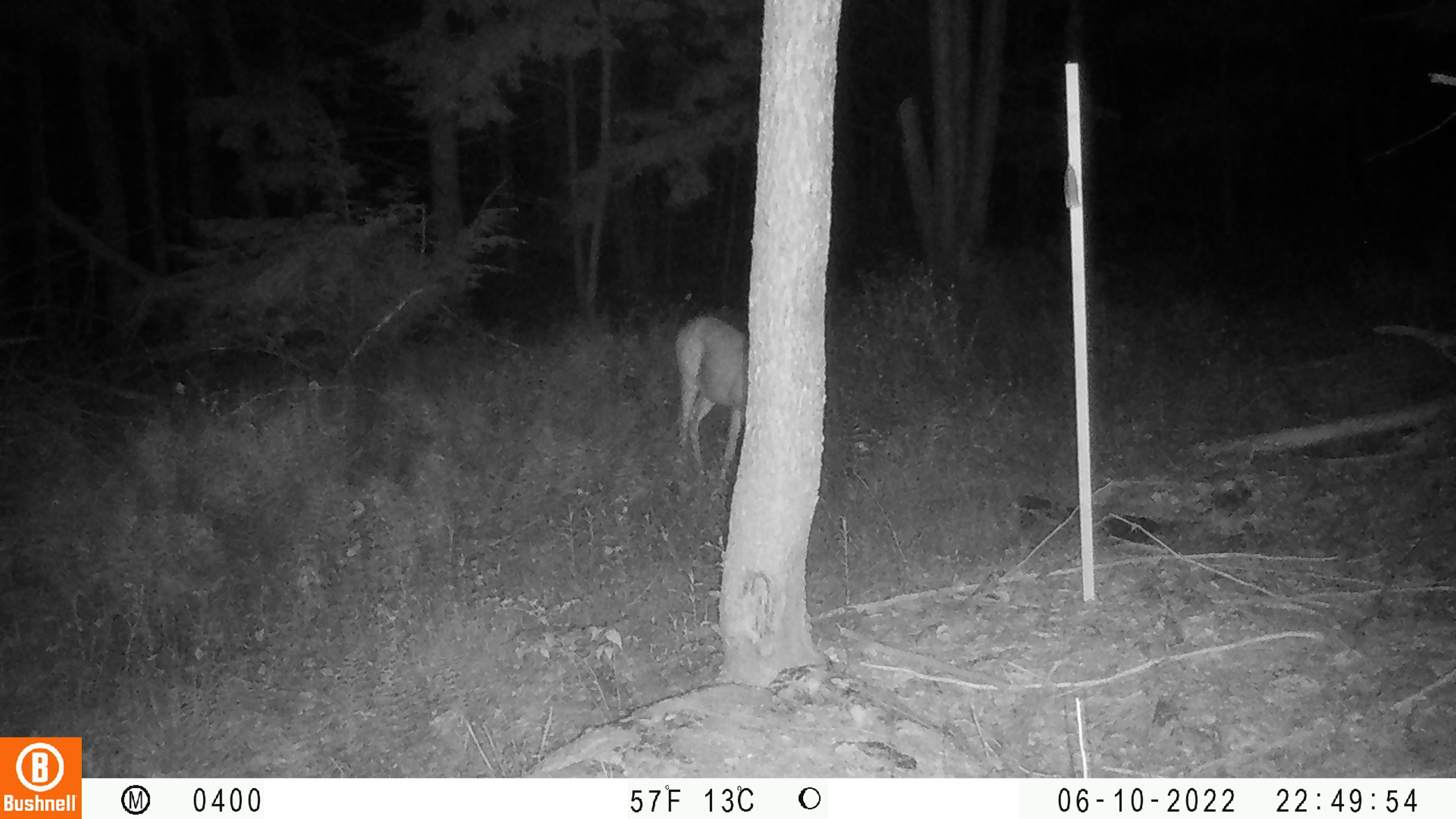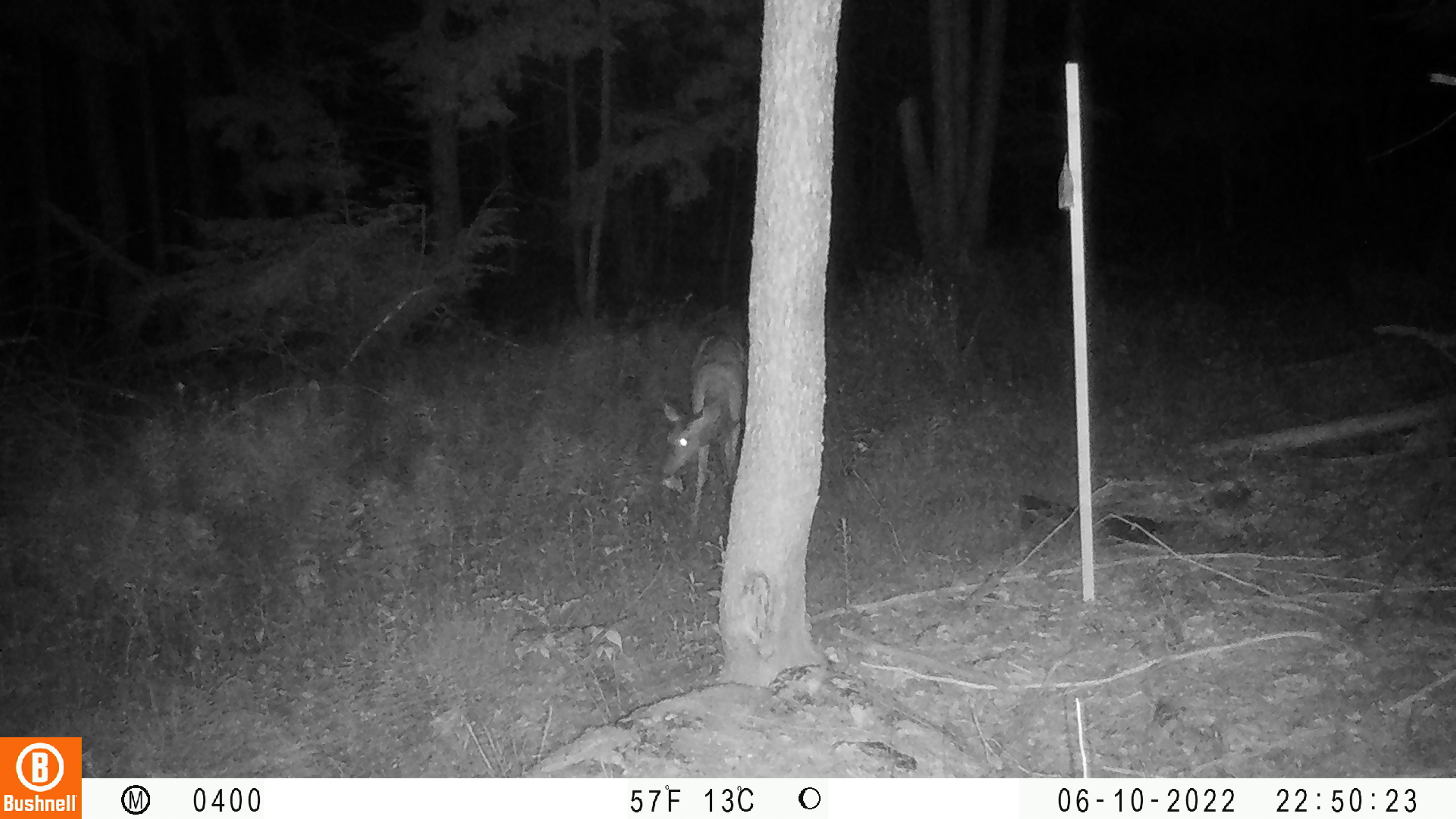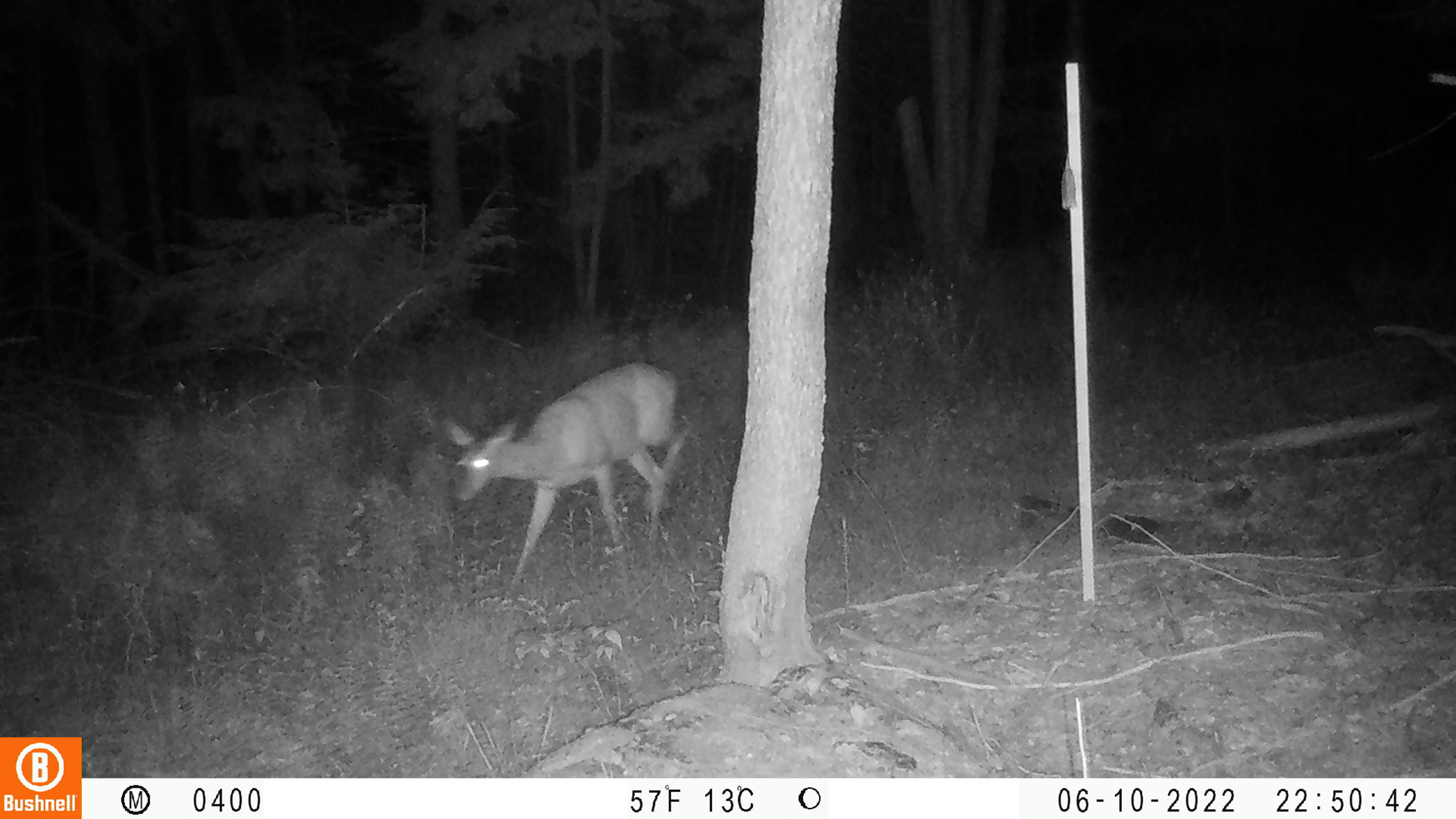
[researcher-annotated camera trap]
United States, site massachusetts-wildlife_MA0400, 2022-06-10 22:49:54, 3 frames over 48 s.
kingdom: Animalia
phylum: Chordata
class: Mammalia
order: Artiodactyla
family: Cervidae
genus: Odocoileus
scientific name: Odocoileus virginianus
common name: white-tailed deer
White-tailed deer (Odocoileus virginianus).